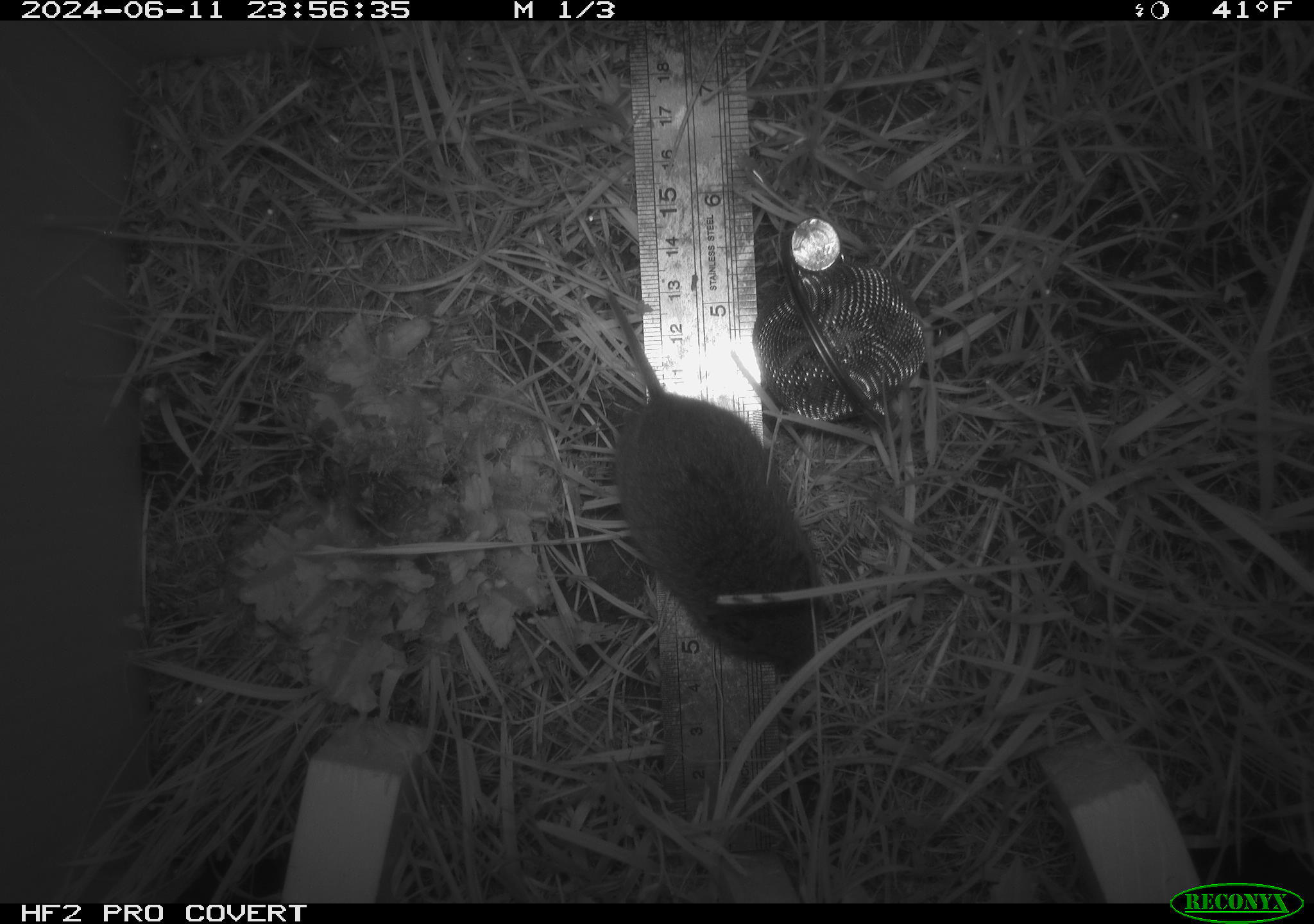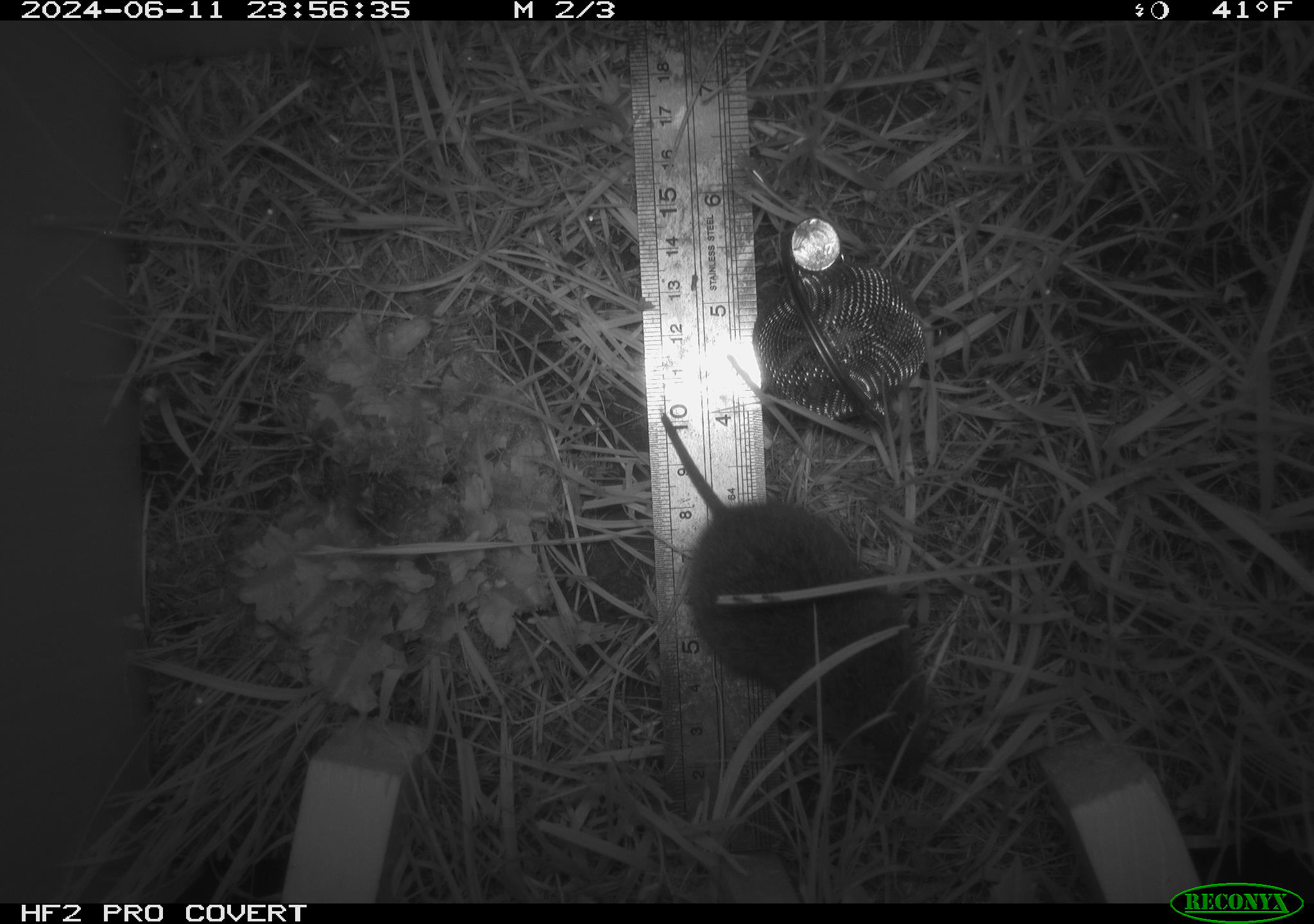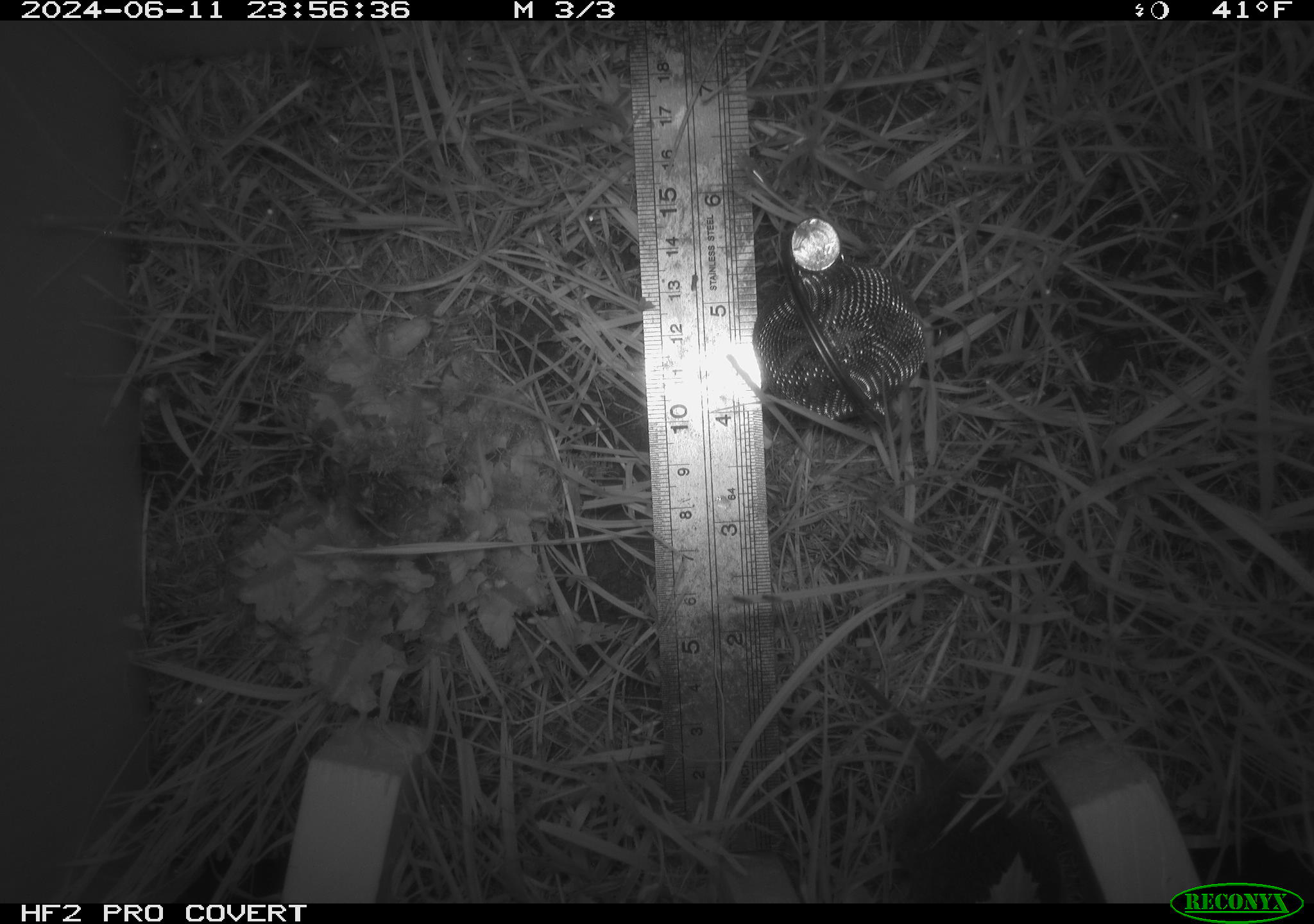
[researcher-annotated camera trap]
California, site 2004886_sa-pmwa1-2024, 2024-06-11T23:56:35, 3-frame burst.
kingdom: Animalia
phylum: Chordata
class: Mammalia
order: Rodentia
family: Cricetidae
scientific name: Arvicolinae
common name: voles, lemmings, and muskrats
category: arvicolinae subfamily